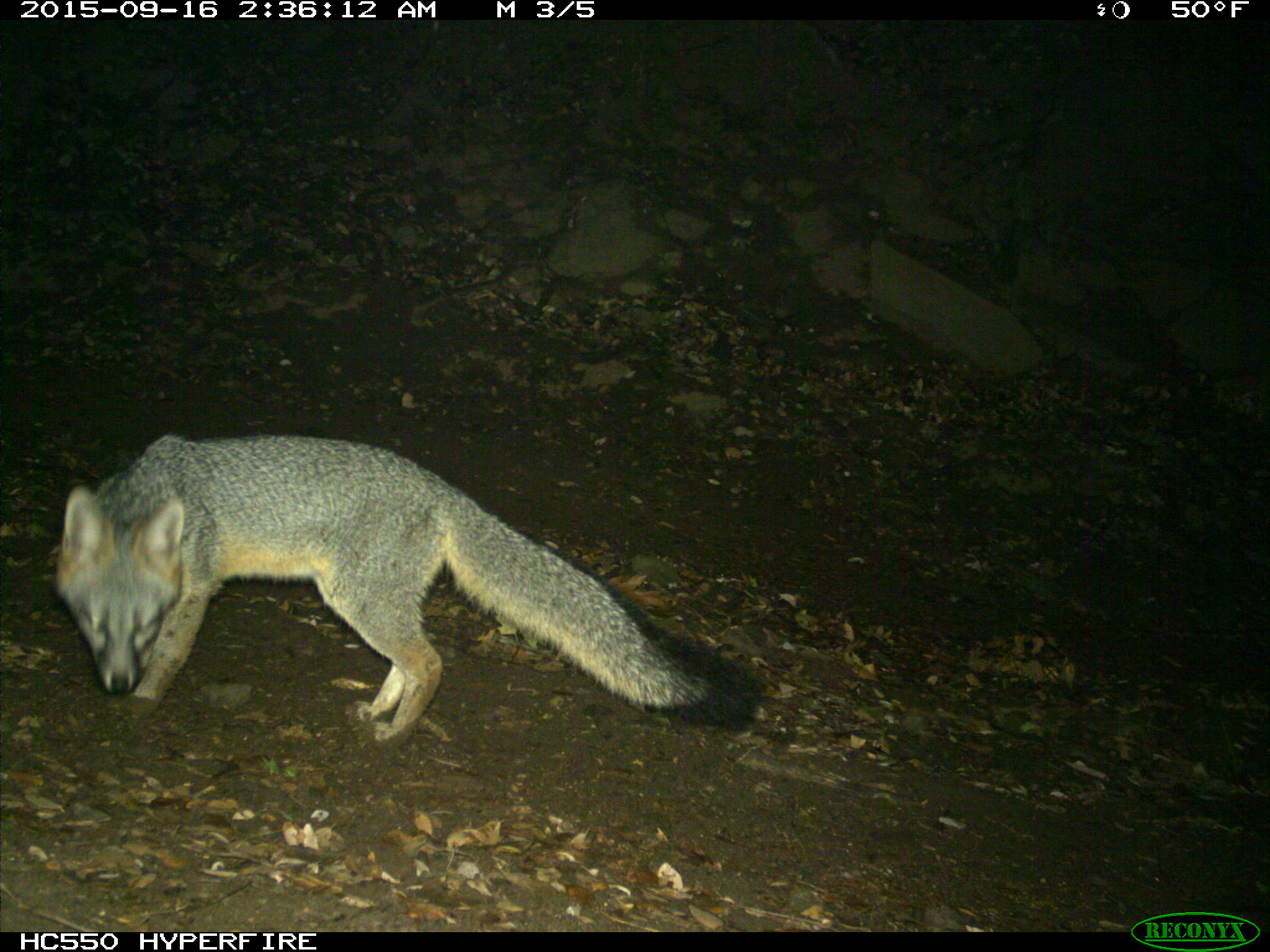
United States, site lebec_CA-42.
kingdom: Animalia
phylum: Chordata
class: Mammalia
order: Carnivora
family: Canidae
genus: Urocyon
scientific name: Urocyon cinereoargenteus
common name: gray fox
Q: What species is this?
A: Urocyon cinereoargenteus (gray fox).